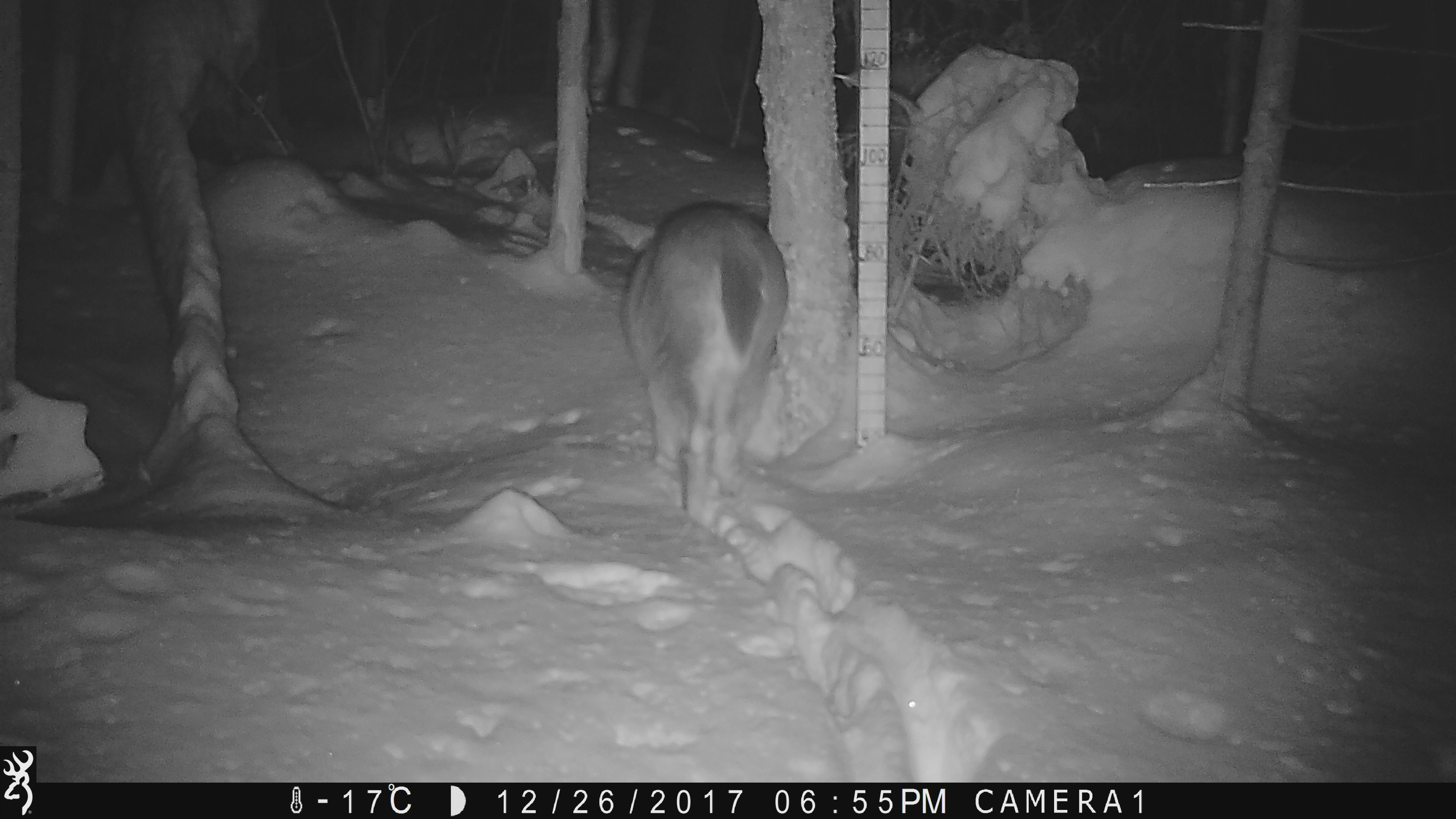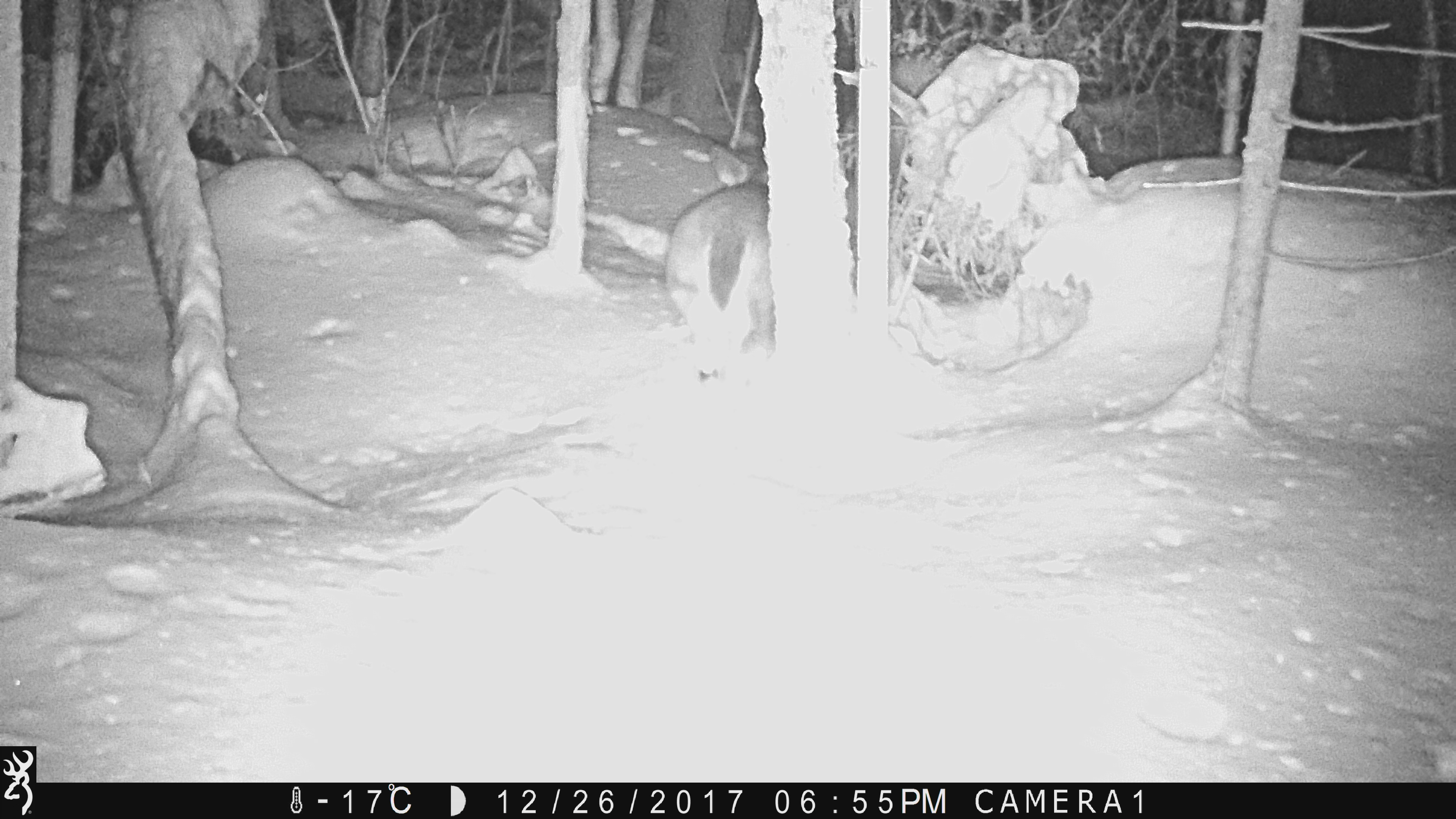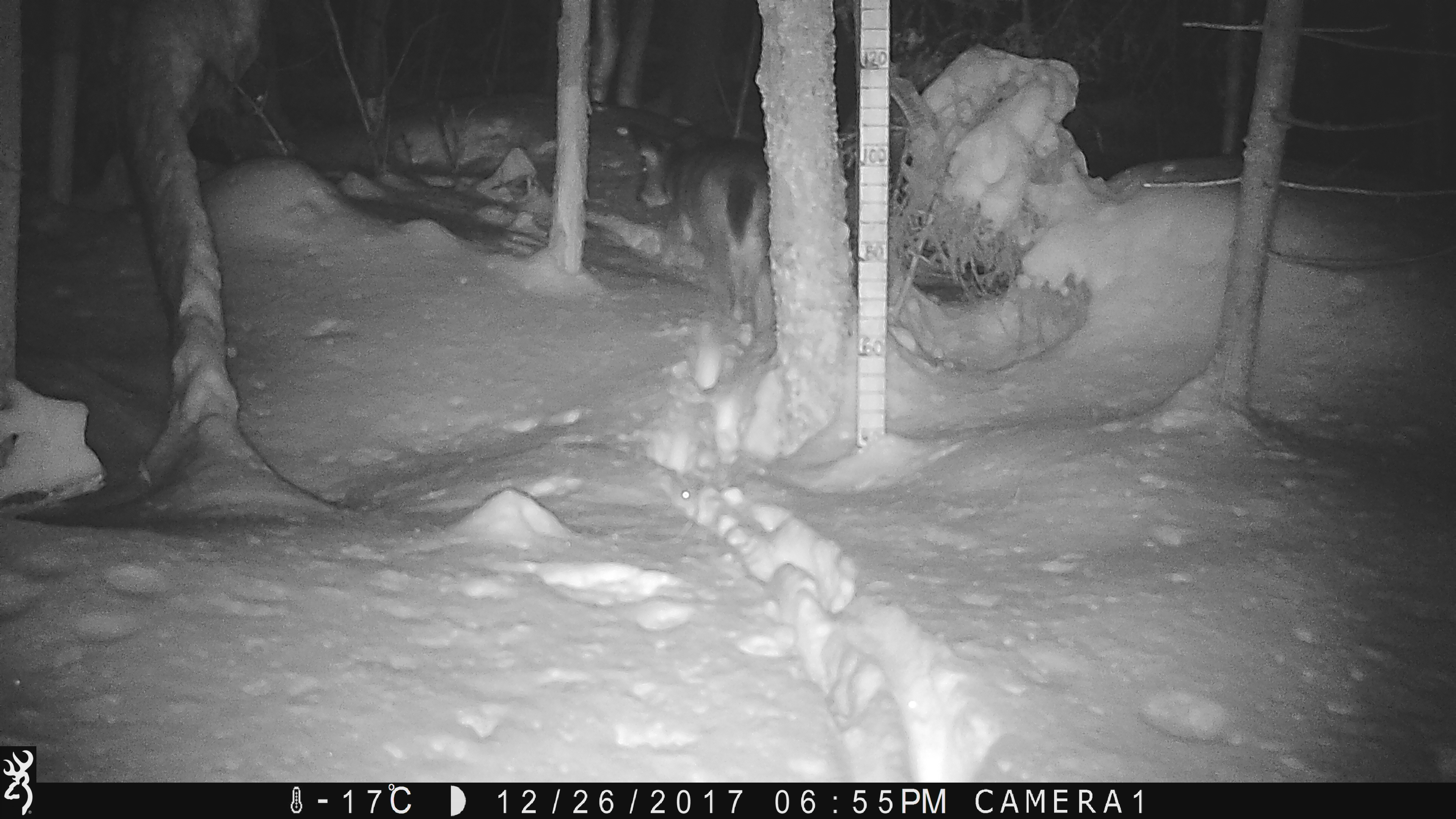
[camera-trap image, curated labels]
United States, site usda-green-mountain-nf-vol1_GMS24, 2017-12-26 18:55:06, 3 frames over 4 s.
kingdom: Animalia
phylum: Chordata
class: Mammalia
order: Artiodactyla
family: Cervidae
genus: Odocoileus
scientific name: Odocoileus virginianus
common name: white-tailed deer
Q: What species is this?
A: White-tailed deer (Odocoileus virginianus).